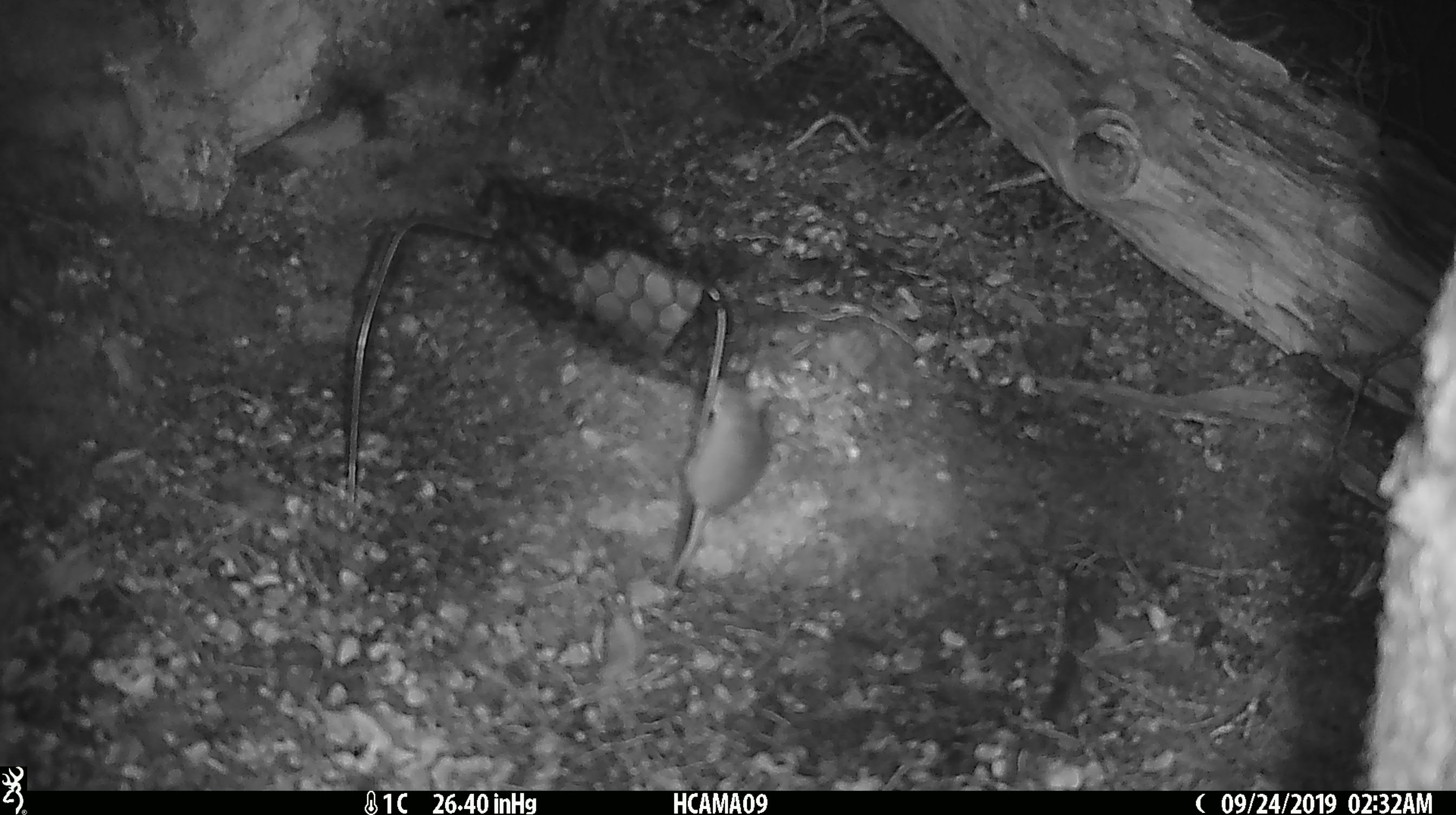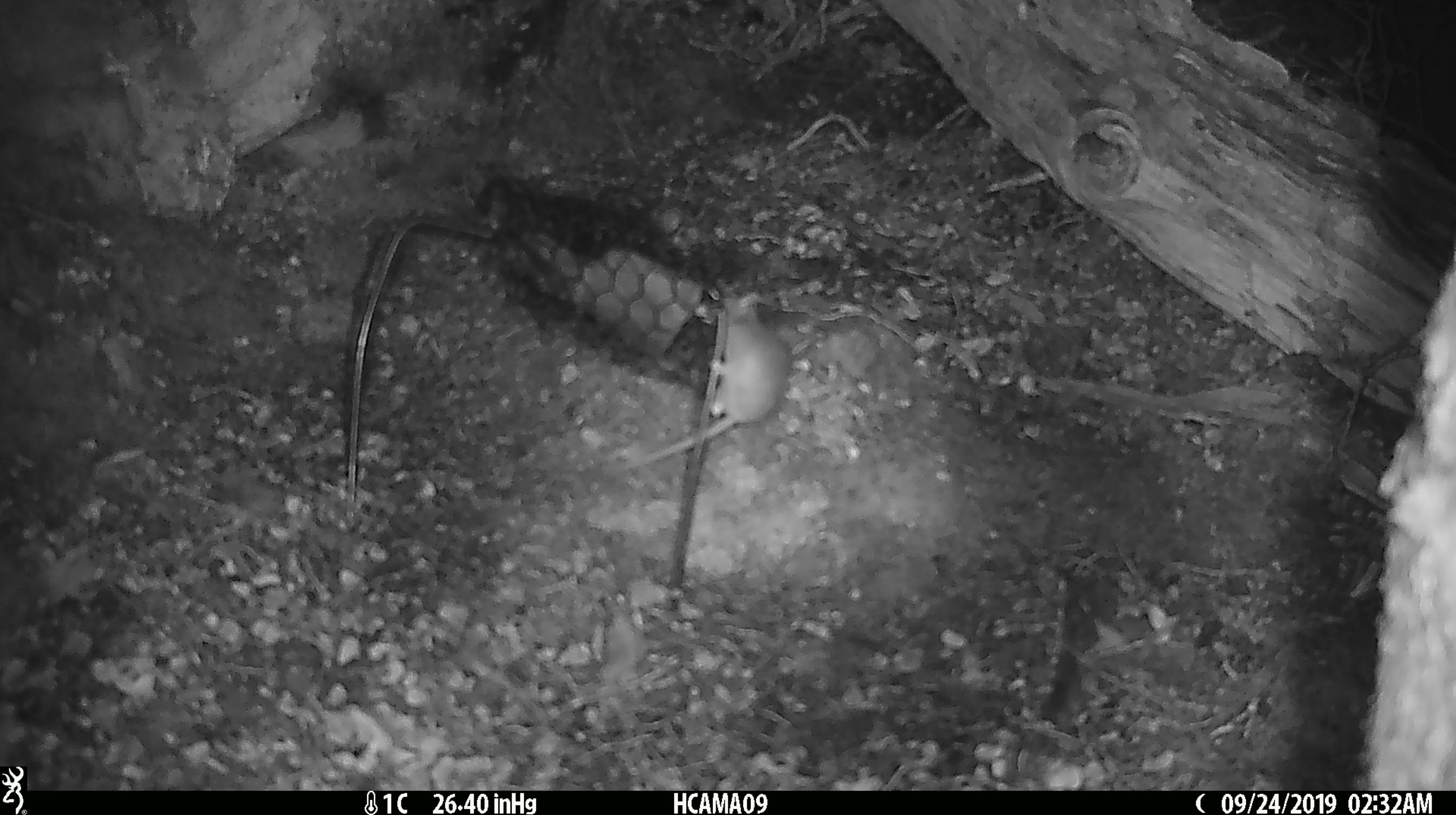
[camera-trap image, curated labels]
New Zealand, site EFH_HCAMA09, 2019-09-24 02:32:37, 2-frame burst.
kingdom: Animalia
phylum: Chordata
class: Mammalia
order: Rodentia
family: Muridae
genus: Mus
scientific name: Mus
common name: mouse